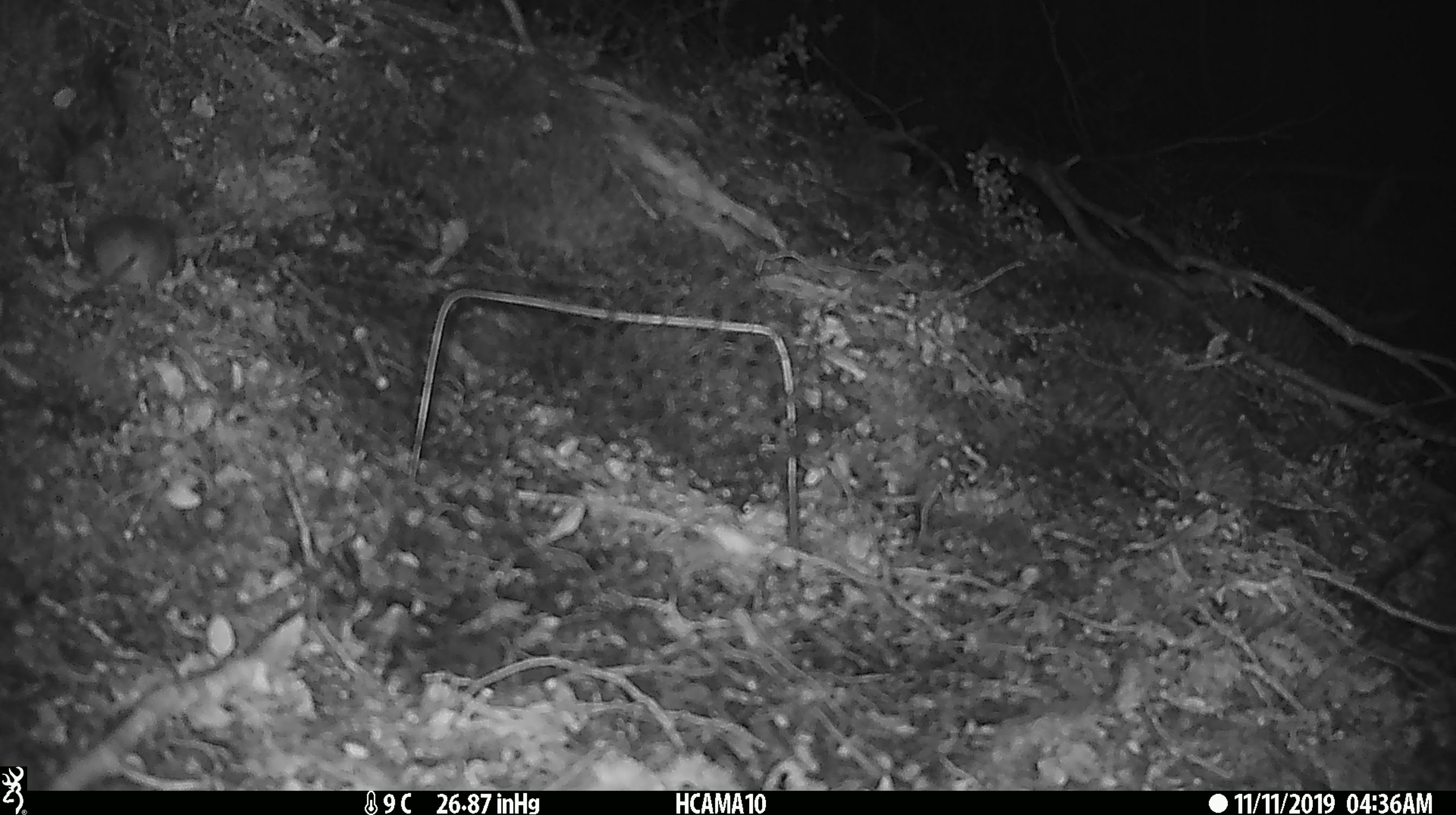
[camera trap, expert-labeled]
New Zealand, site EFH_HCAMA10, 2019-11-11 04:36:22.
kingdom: Animalia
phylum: Chordata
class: Mammalia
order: Rodentia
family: Muridae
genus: Mus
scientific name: Mus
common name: mouse